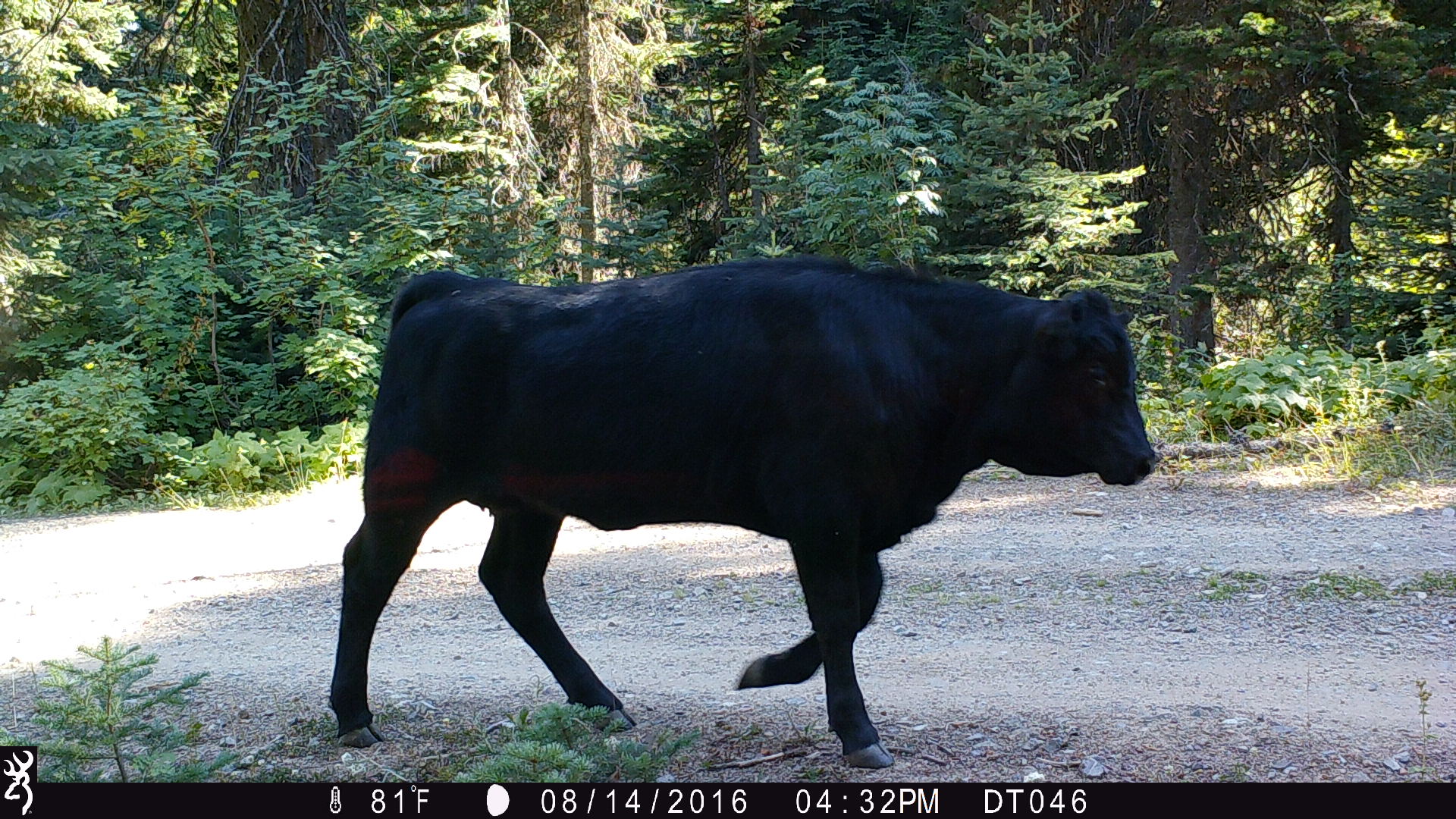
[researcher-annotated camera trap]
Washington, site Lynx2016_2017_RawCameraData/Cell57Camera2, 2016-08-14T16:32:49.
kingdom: Animalia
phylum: Chordata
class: Mammalia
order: Artiodactyla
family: Bovidae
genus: Bos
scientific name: Bos taurus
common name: domestic cattle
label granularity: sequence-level